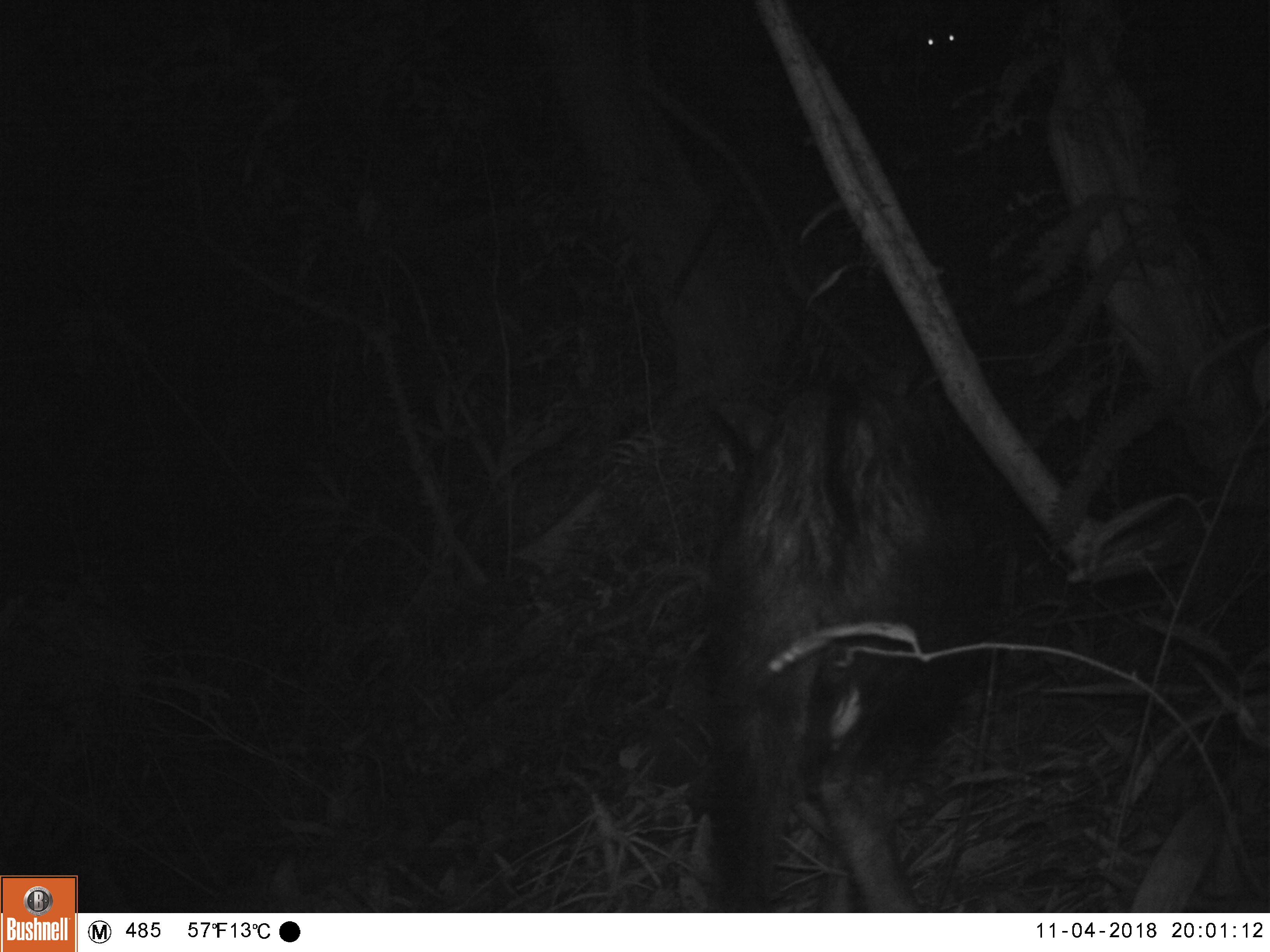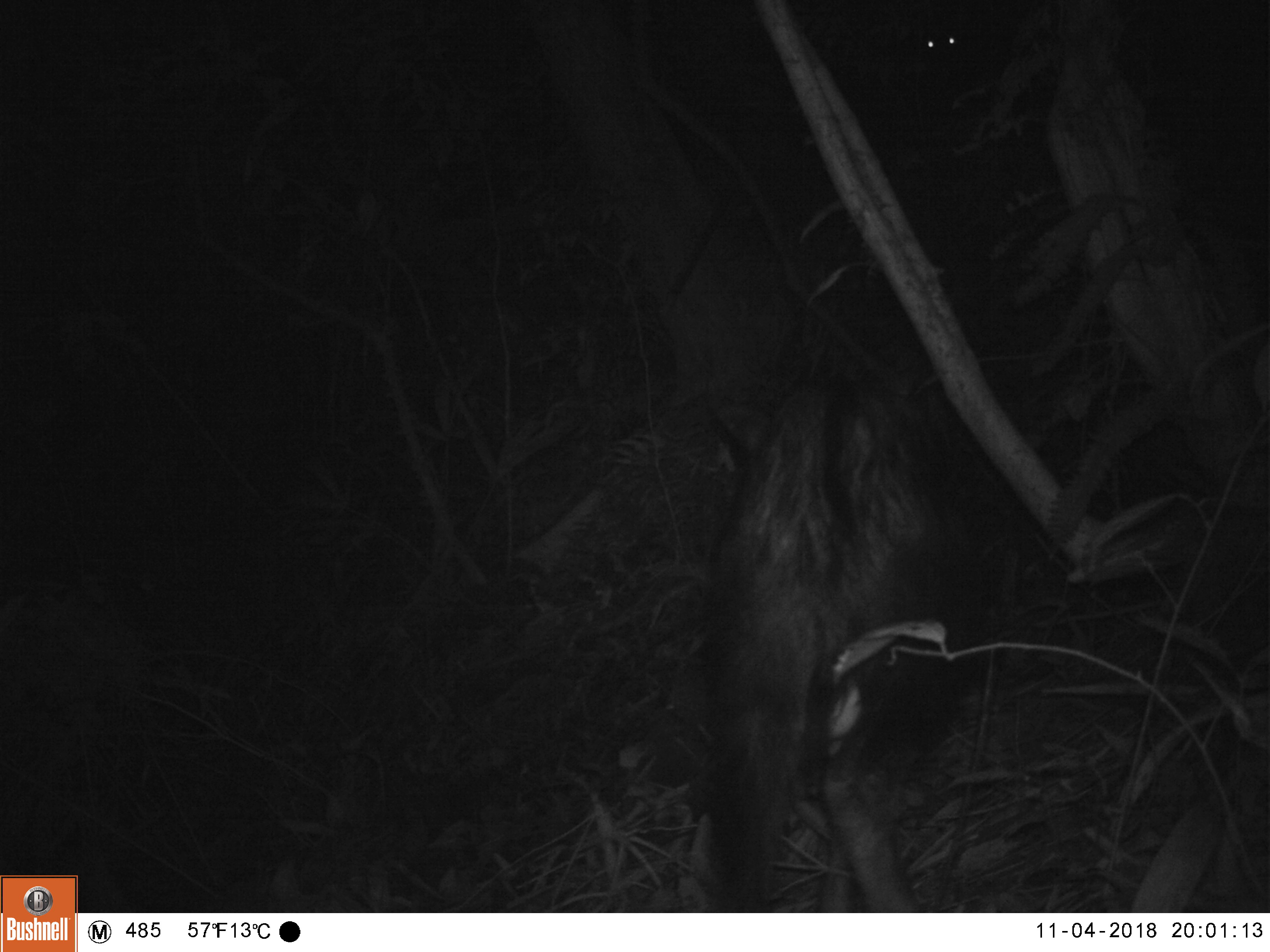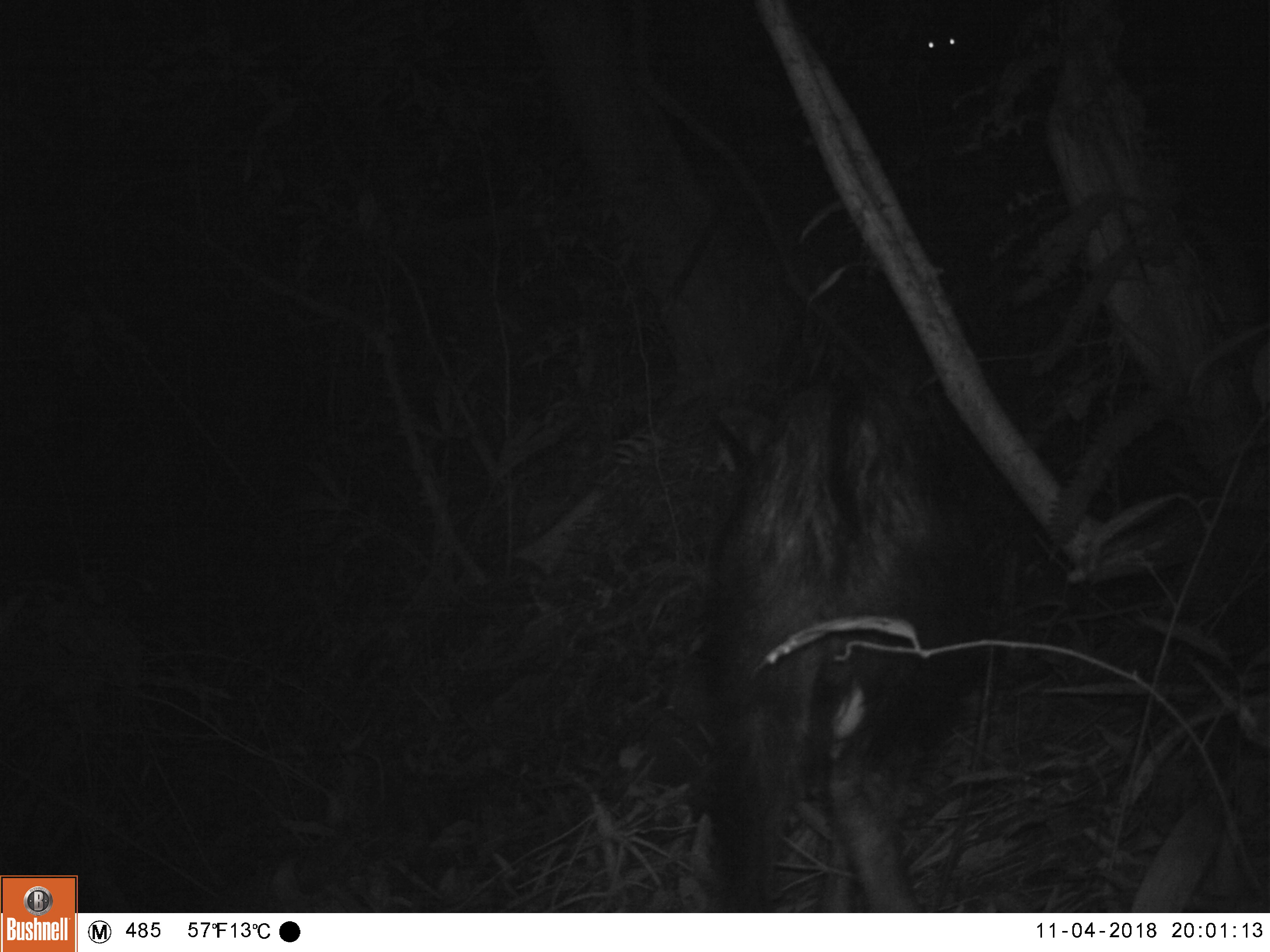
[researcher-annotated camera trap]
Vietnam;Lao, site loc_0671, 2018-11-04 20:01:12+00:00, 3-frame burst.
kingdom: Animalia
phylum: Chordata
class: Mammalia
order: Artiodactyla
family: Bovidae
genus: Capricornis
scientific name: Capricornis sumatraensis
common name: chinese serow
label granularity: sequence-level